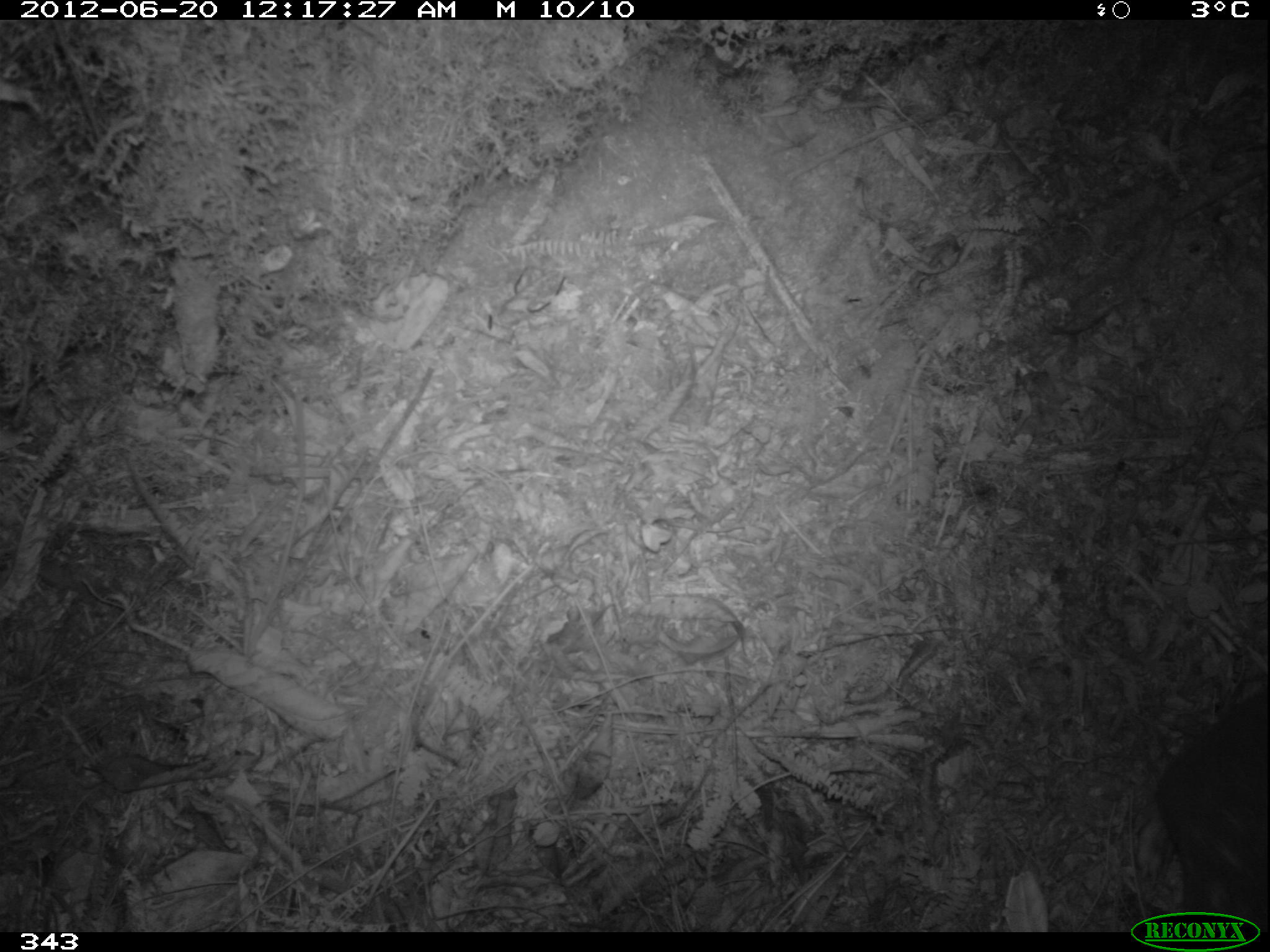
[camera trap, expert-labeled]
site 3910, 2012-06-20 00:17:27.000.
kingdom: Animalia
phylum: Chordata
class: Mammalia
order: Rodentia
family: Cuniculidae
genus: Cuniculus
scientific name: Cuniculus taczanowskii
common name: mountain paca